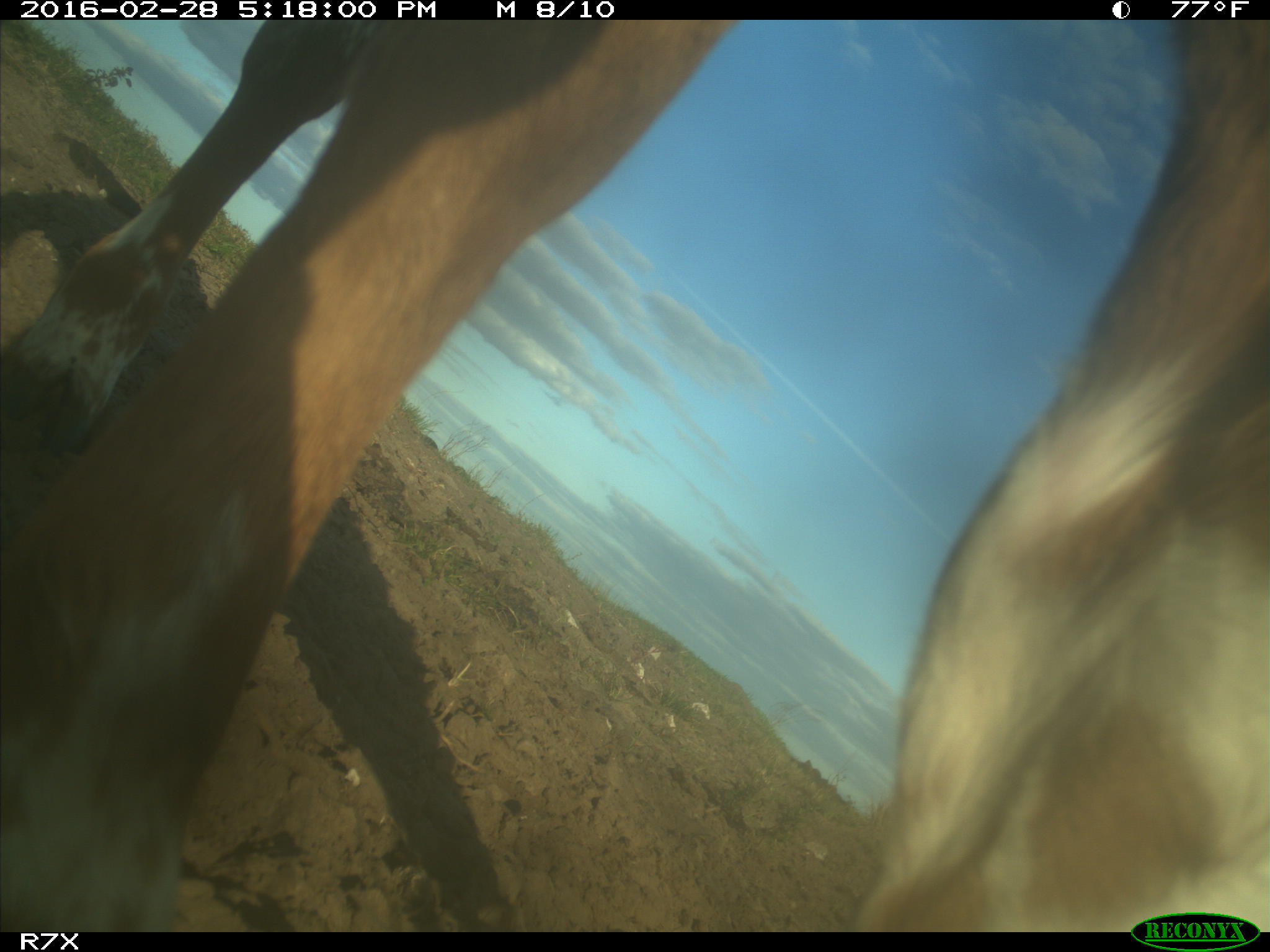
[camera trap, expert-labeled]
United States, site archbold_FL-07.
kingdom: Animalia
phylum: Chordata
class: Mammalia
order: Artiodactyla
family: Bovidae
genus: Bos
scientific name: Bos taurus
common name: domestic cow